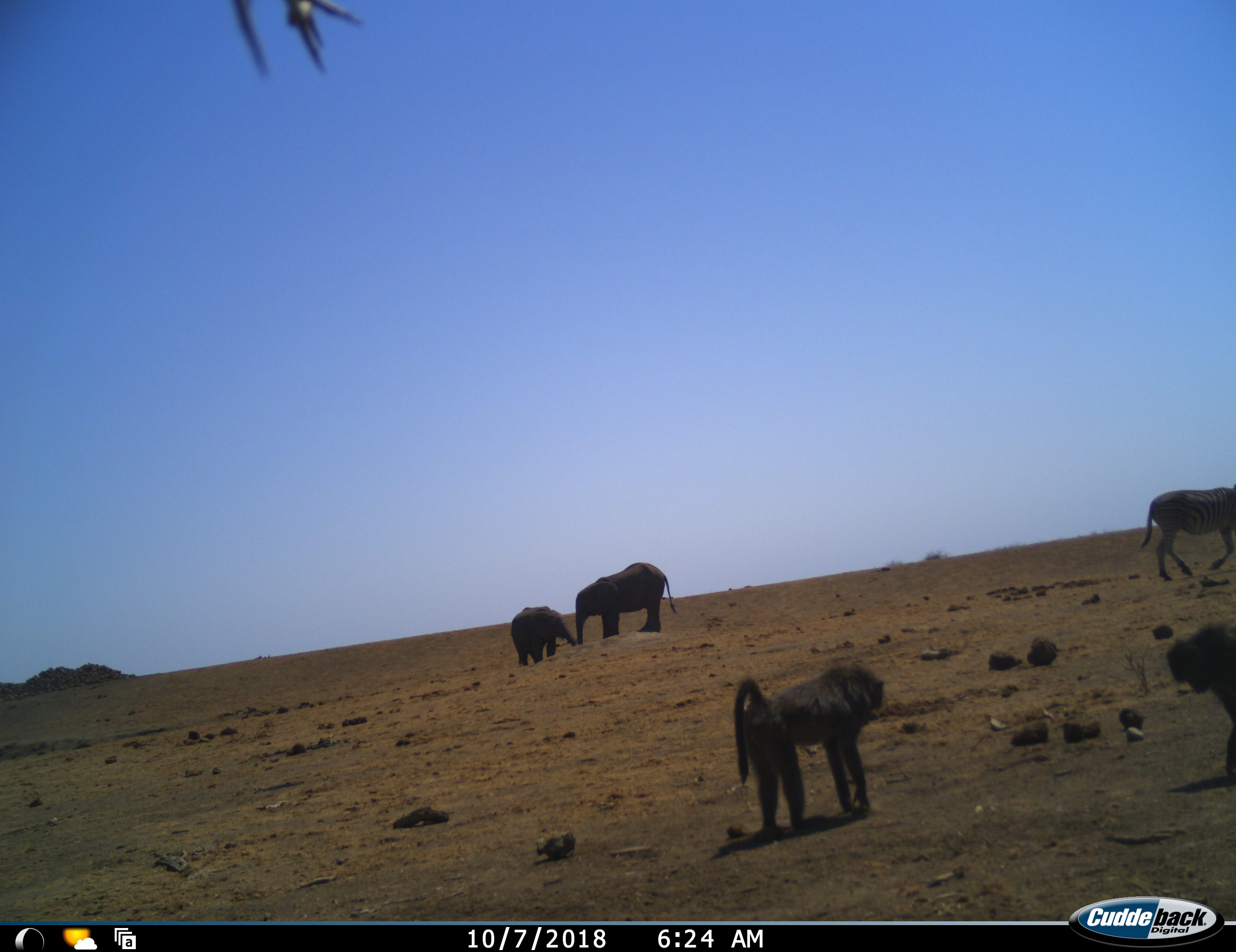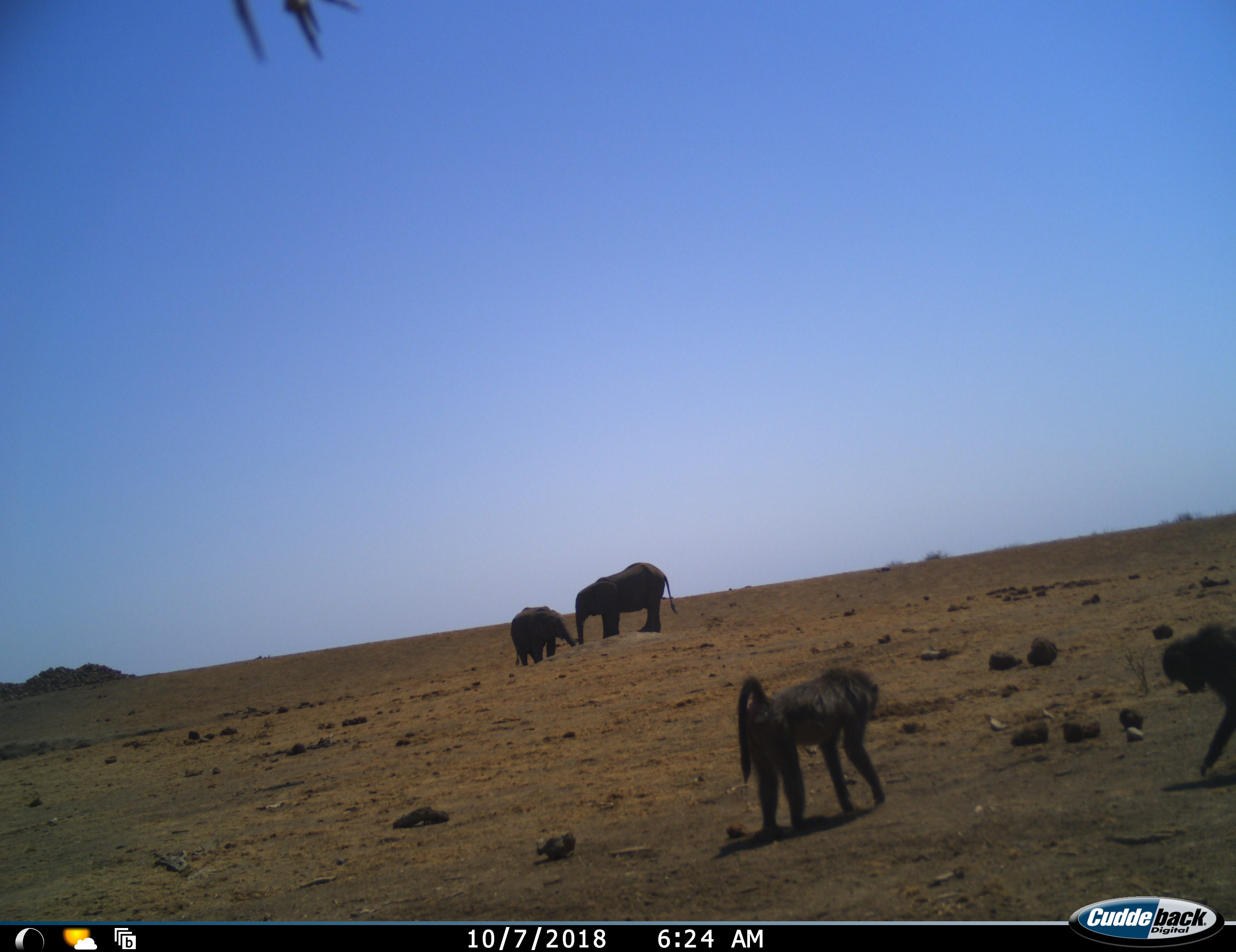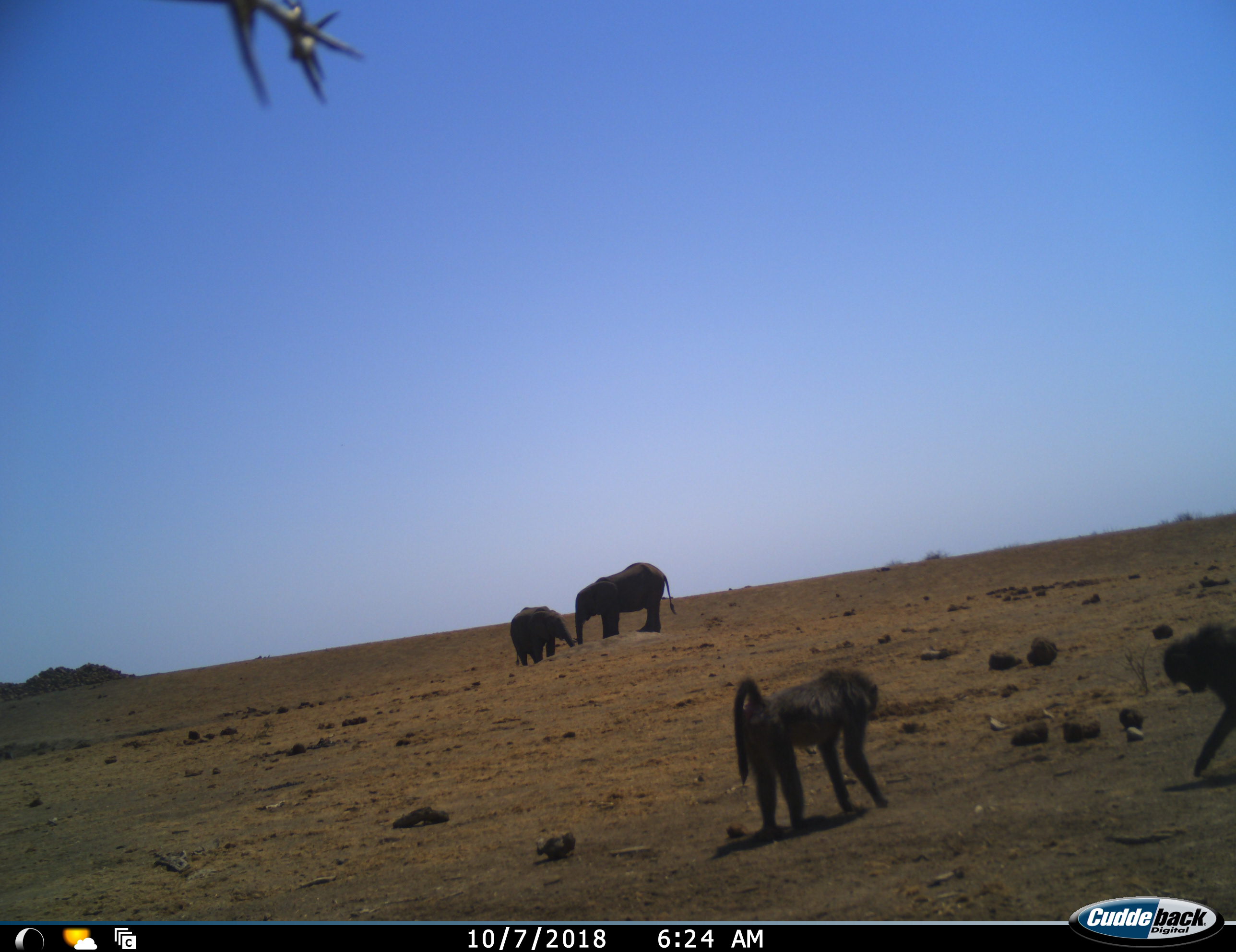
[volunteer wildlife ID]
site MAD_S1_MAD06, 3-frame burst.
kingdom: Animalia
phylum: Chordata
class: Mammalia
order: Primates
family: Cercopithecidae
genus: Papio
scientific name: Papio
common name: baboon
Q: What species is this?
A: Baboon (Papio).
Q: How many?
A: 2.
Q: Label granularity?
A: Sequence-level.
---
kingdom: Animalia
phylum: Chordata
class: Mammalia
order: Proboscidea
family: Elephantidae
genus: Loxodonta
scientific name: Loxodonta africana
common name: african bush elephant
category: elephant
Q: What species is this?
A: Elephant (african bush elephant) (Loxodonta africana).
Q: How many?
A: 2.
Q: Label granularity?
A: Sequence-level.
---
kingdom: Animalia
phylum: Chordata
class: Mammalia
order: Perissodactyla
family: Equidae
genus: Equus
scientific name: Equus quagga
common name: plains zebra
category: zebraplains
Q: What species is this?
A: Zebraplains (plains zebra) (Equus quagga).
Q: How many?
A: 1.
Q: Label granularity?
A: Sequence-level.